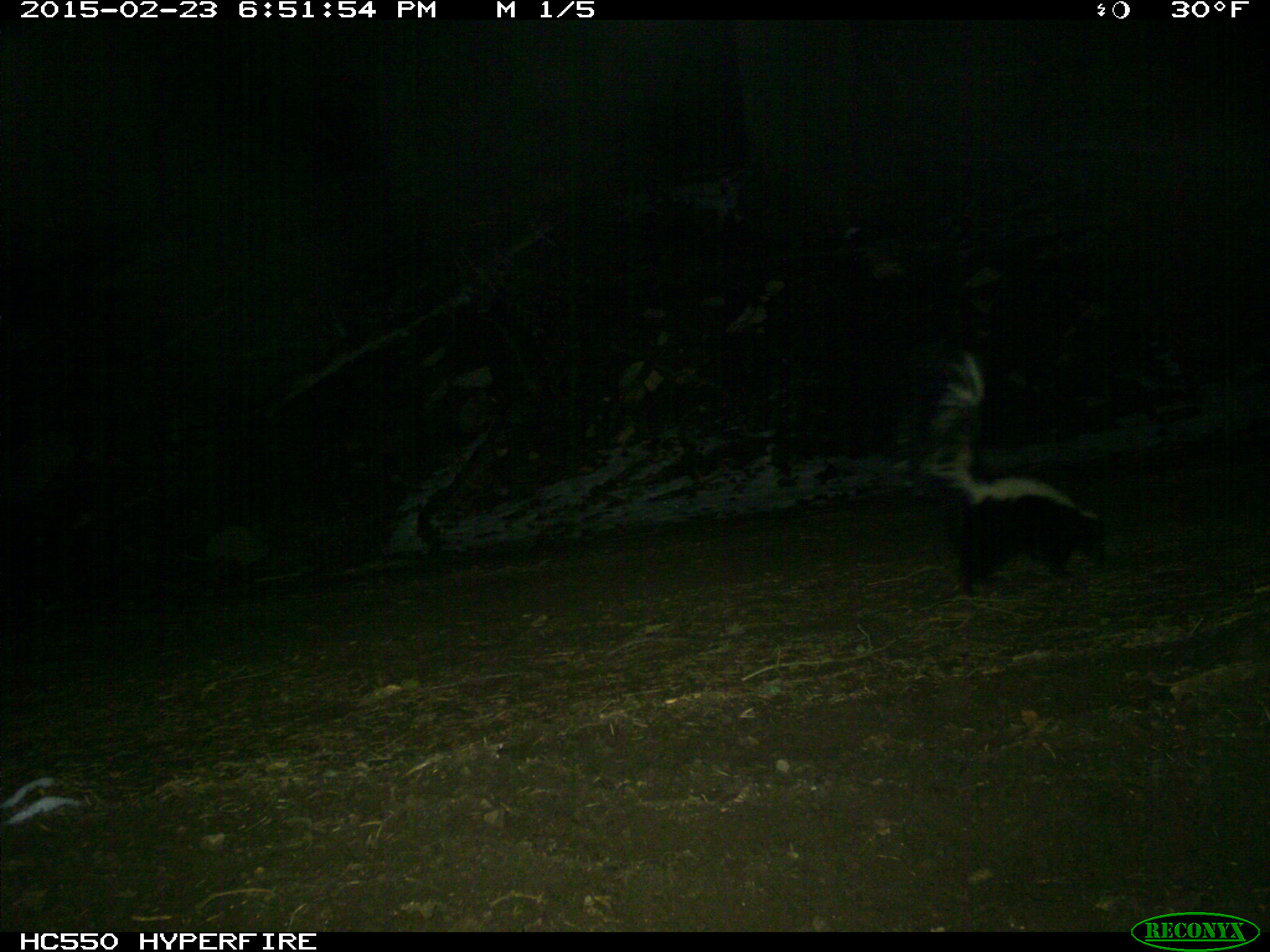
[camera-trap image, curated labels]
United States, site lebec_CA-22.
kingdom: Animalia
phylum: Chordata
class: Mammalia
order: Carnivora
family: Mephitidae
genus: Mephitis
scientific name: Mephitis mephitis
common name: striped skunk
Mephitis mephitis (striped skunk).